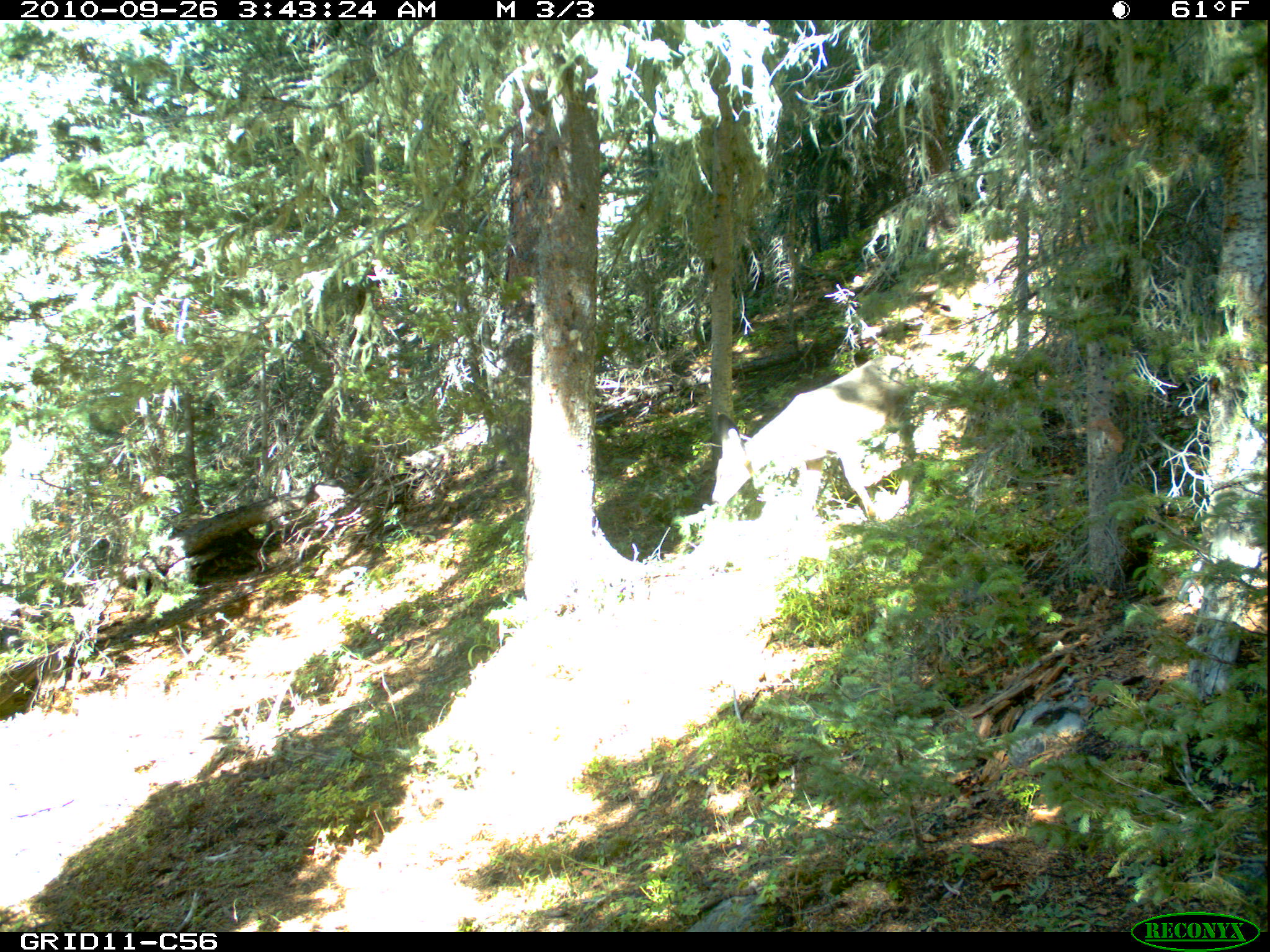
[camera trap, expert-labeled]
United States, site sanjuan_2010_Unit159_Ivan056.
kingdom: Animalia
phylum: Chordata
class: Mammalia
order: Artiodactyla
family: Cervidae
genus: Odocoileus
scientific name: Odocoileus hemionus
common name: mule deer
Odocoileus hemionus (mule deer).